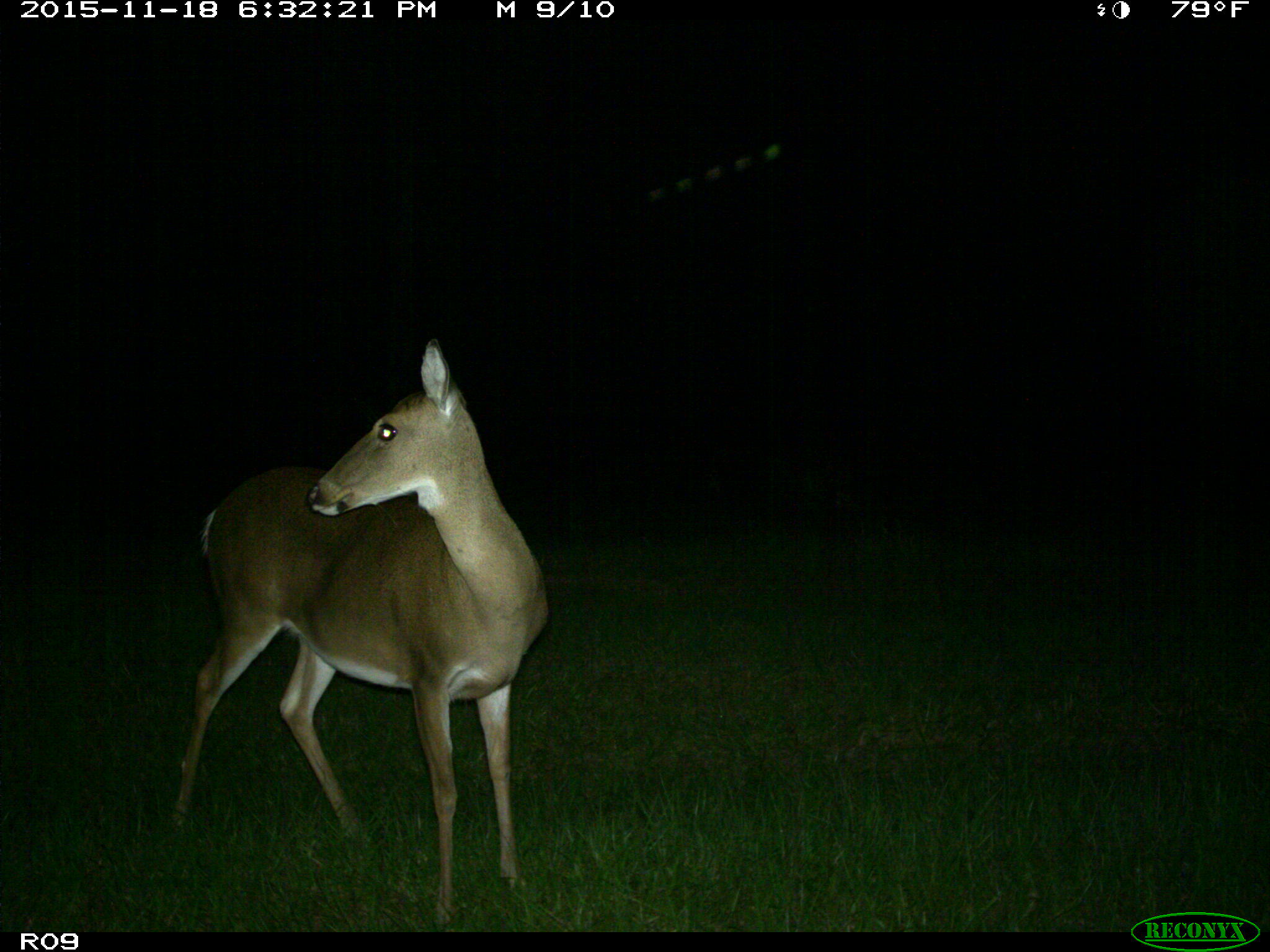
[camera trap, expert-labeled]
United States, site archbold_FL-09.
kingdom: Animalia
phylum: Chordata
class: Mammalia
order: Artiodactyla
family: Cervidae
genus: Odocoileus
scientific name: Odocoileus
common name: deer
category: unidentified deer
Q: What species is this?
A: Unidentified deer (deer) (Odocoileus).